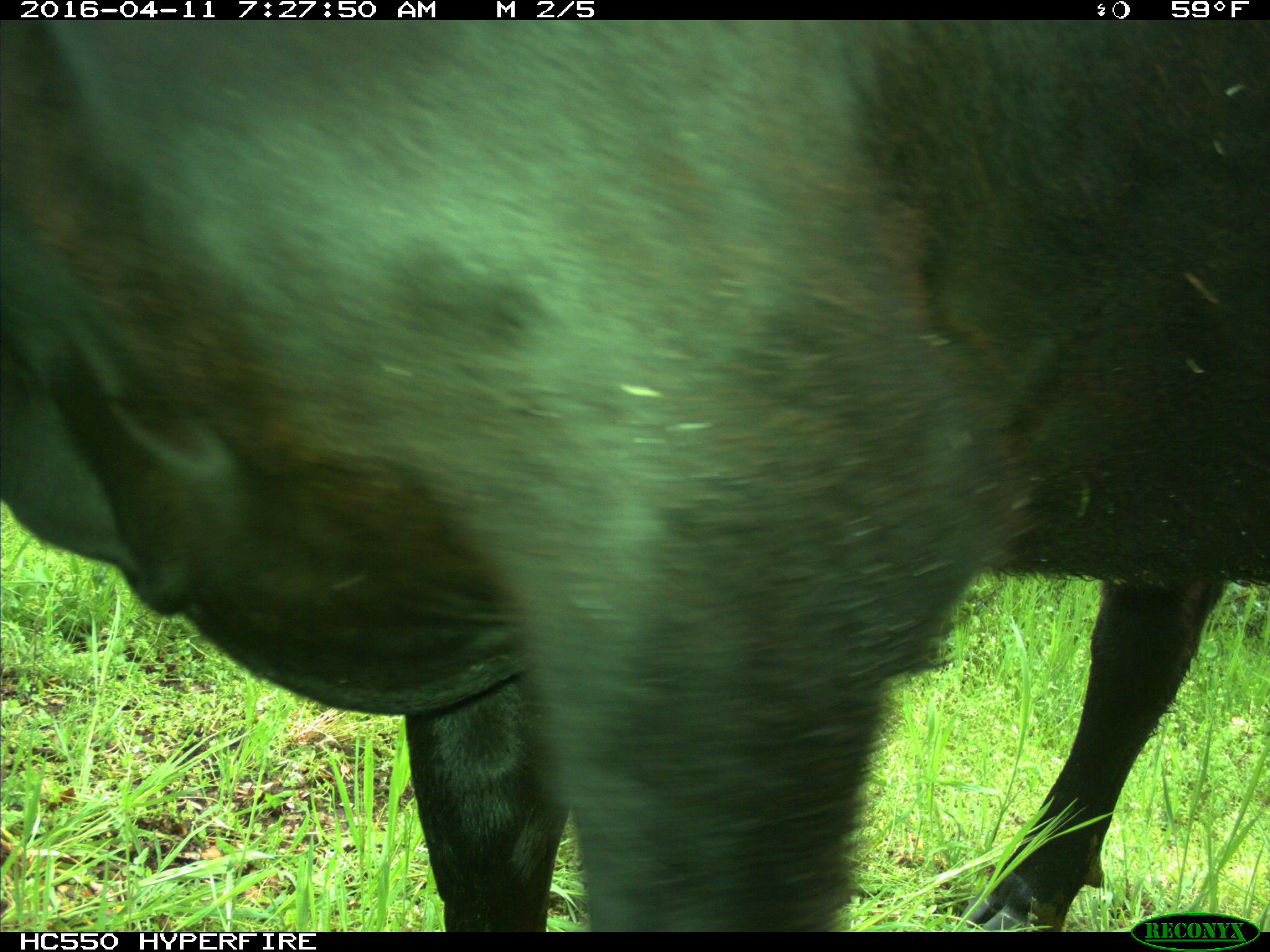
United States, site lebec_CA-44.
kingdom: Animalia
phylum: Chordata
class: Mammalia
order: Artiodactyla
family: Bovidae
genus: Bos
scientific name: Bos taurus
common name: domestic cow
Bos taurus (domestic cow).